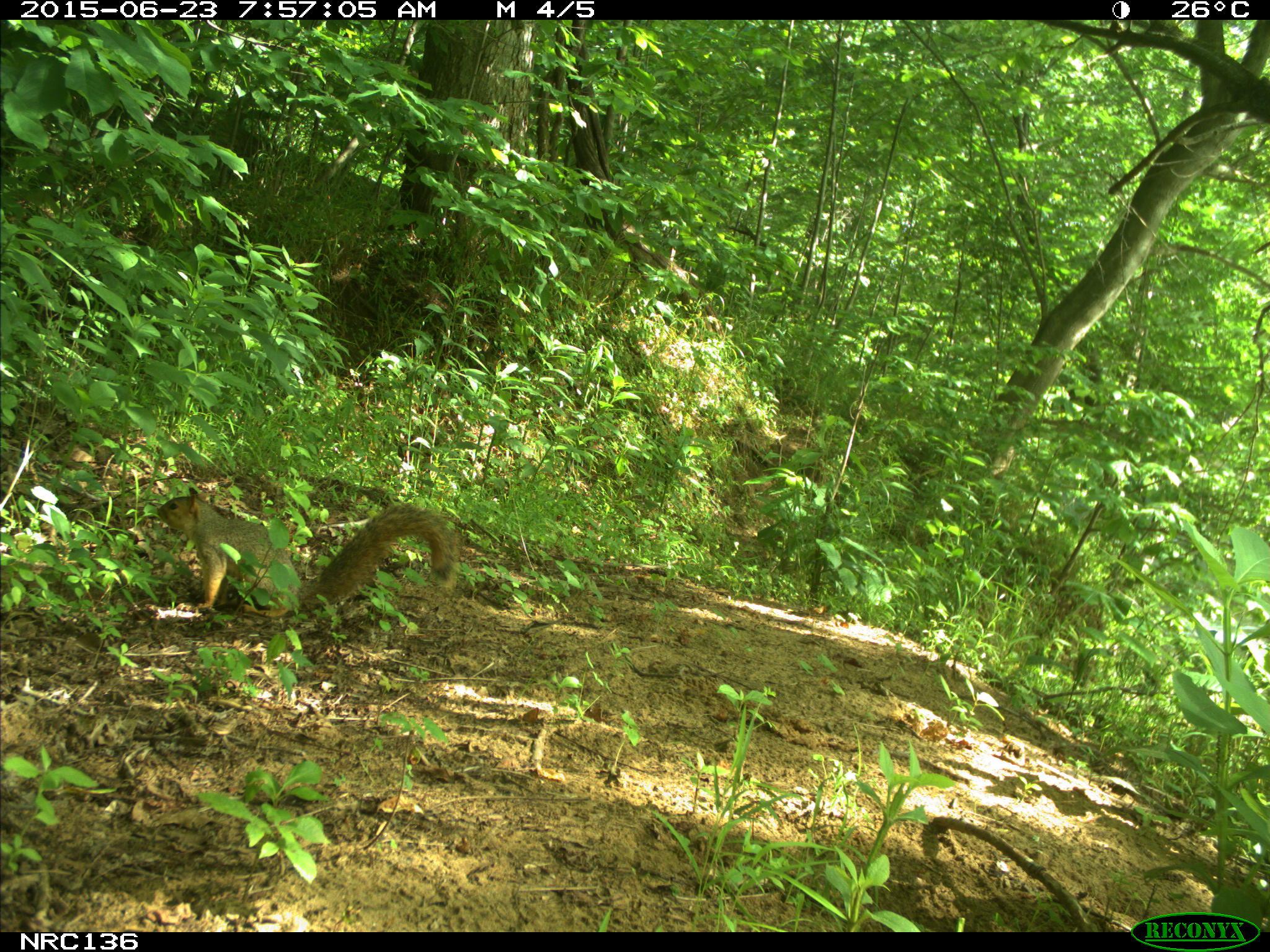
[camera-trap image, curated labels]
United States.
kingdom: Animalia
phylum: Chordata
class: Mammalia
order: Rodentia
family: Sciuridae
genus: Sciurus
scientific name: Sciurus niger cinereus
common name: eastern fox squirrel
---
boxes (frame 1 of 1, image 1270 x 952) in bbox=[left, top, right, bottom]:
Eastern Fox Squirrel: bbox=[148, 474, 462, 636]